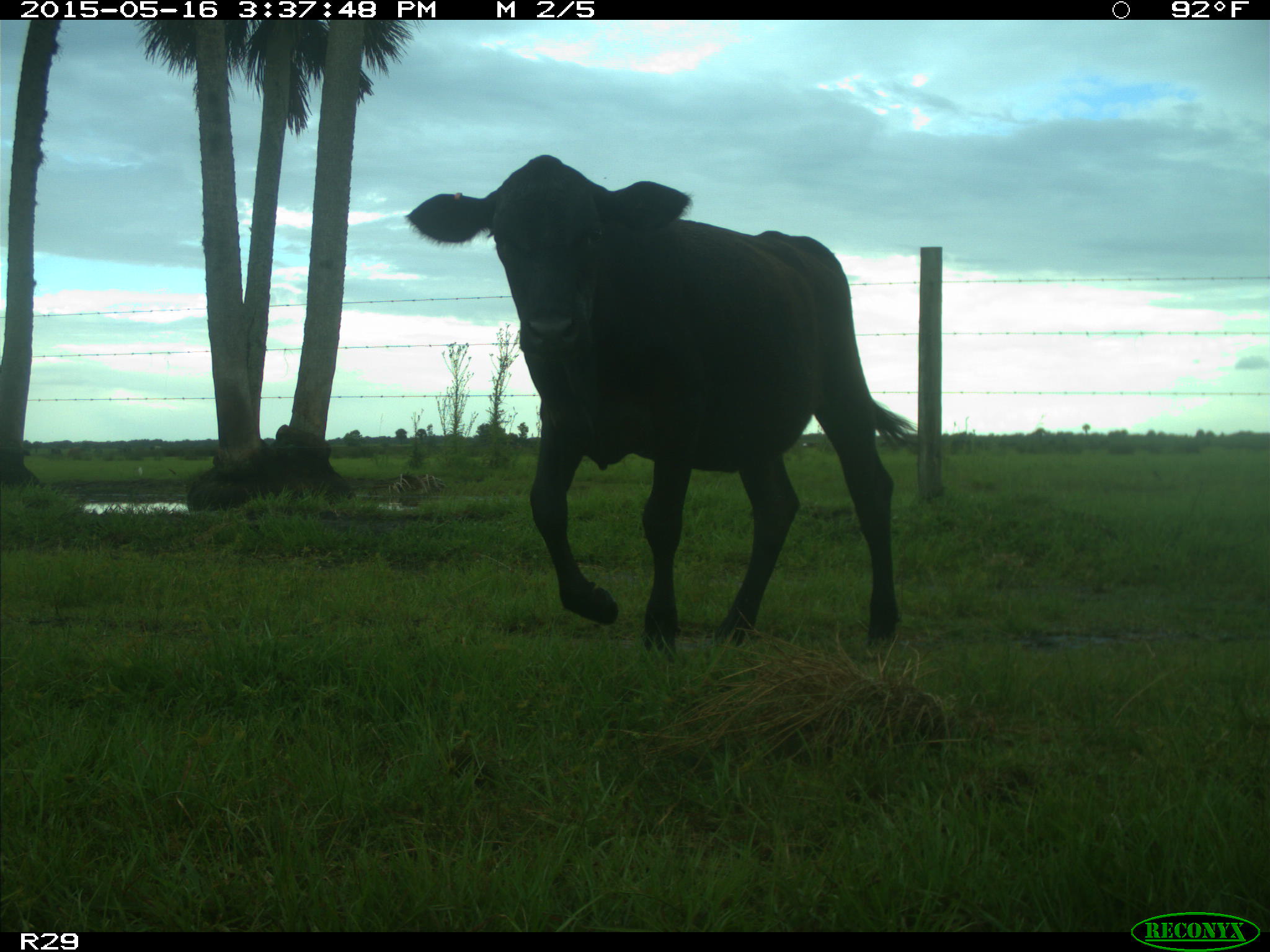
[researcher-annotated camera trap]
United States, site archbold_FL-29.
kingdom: Animalia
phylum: Chordata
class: Mammalia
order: Artiodactyla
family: Bovidae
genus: Bos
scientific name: Bos taurus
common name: domestic cow